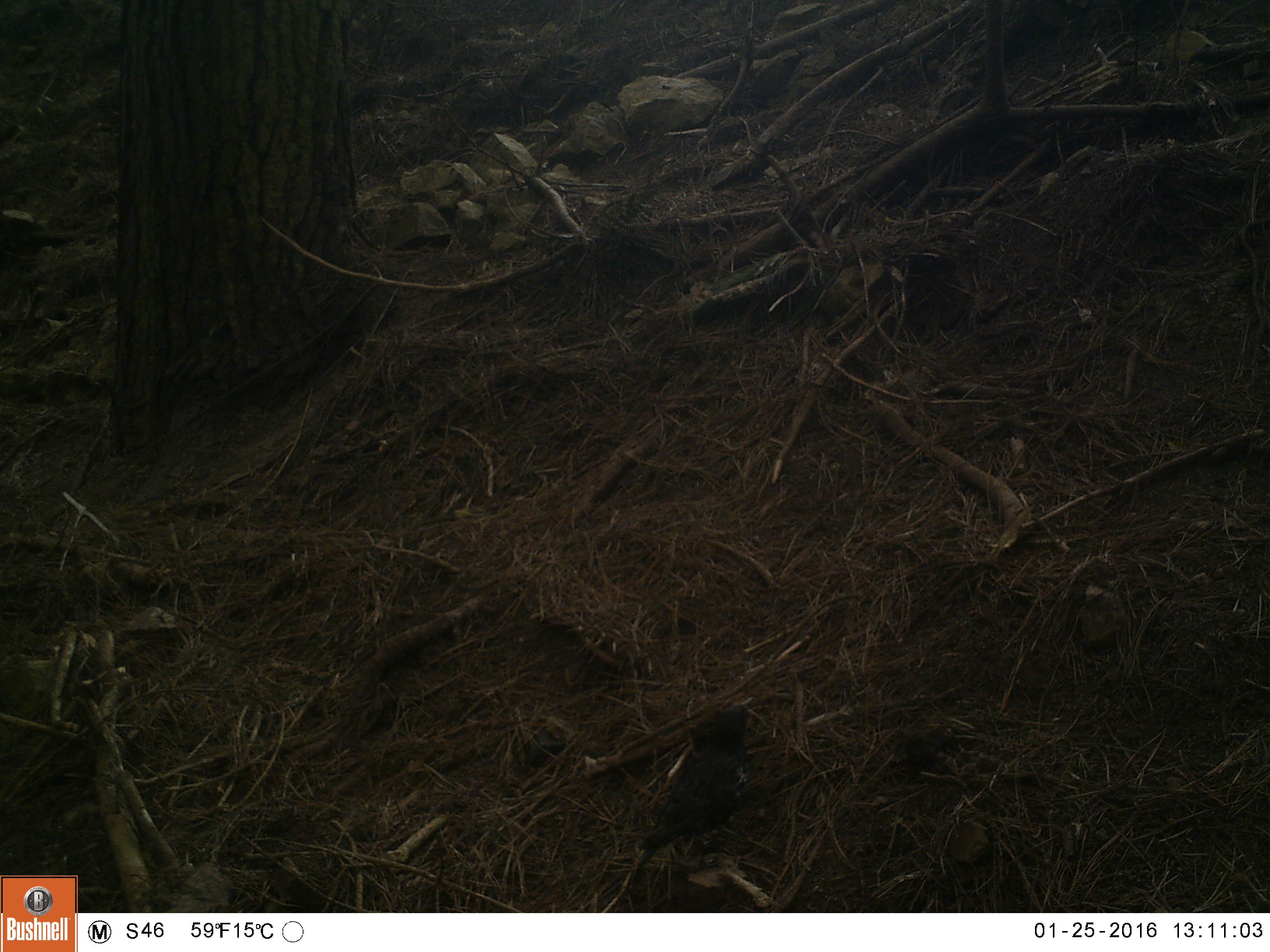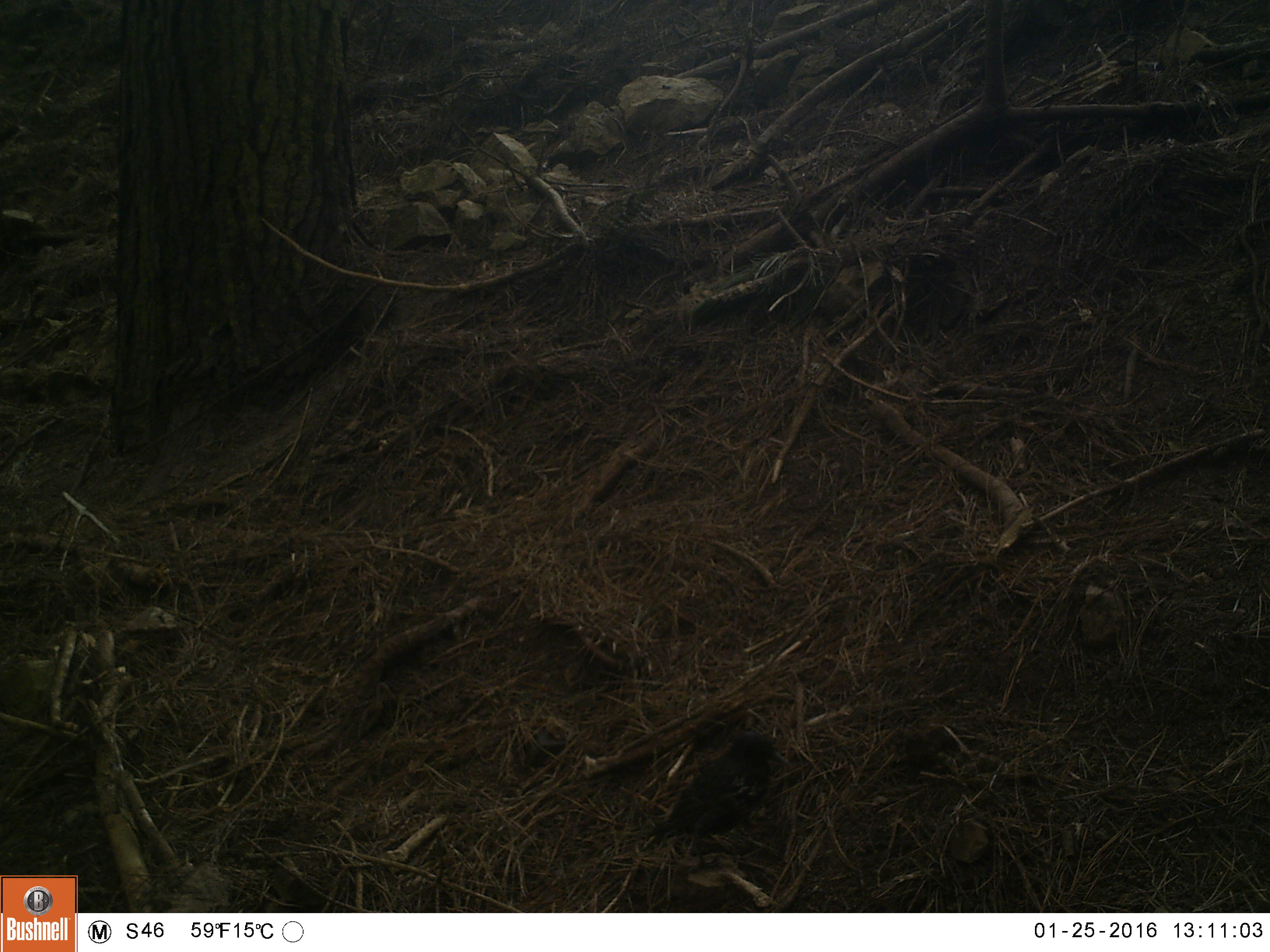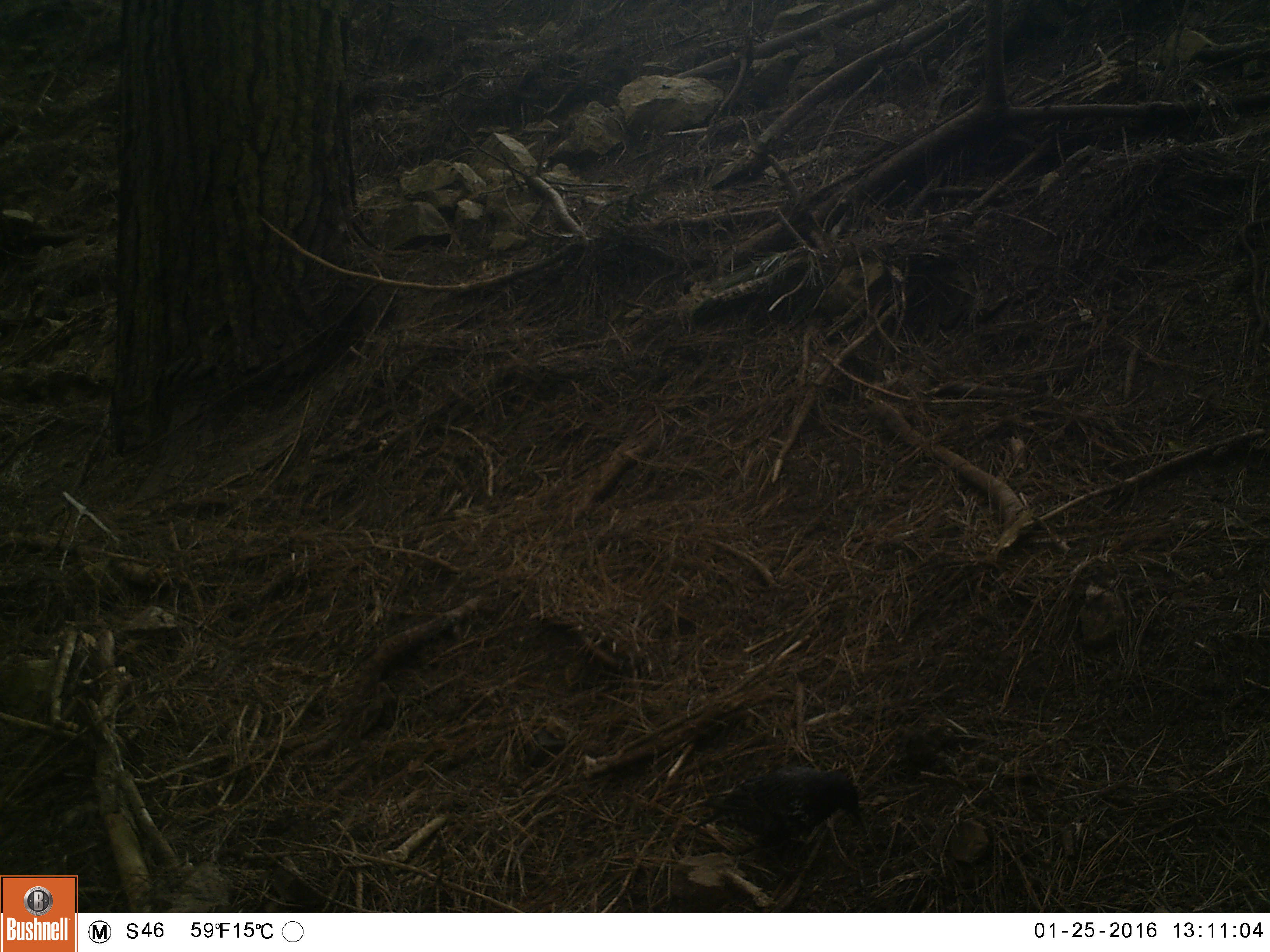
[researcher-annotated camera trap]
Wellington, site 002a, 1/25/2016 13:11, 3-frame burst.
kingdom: Animalia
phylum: Chordata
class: Aves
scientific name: Aves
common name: bird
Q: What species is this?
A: Bird (Aves).